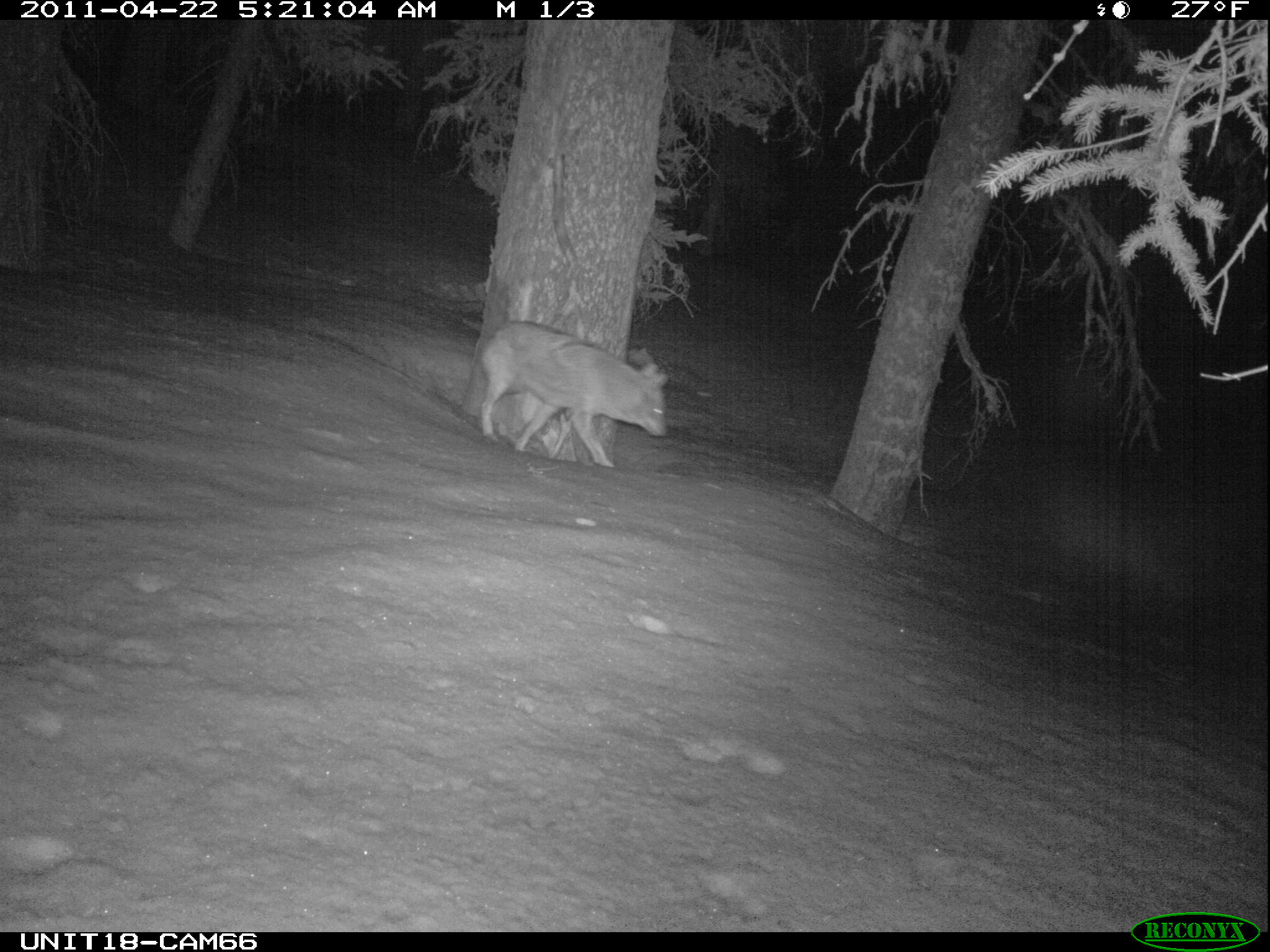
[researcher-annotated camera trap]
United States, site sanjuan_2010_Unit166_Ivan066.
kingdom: Animalia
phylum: Chordata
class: Mammalia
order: Carnivora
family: Canidae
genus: Canis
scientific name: Canis latrans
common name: coyote